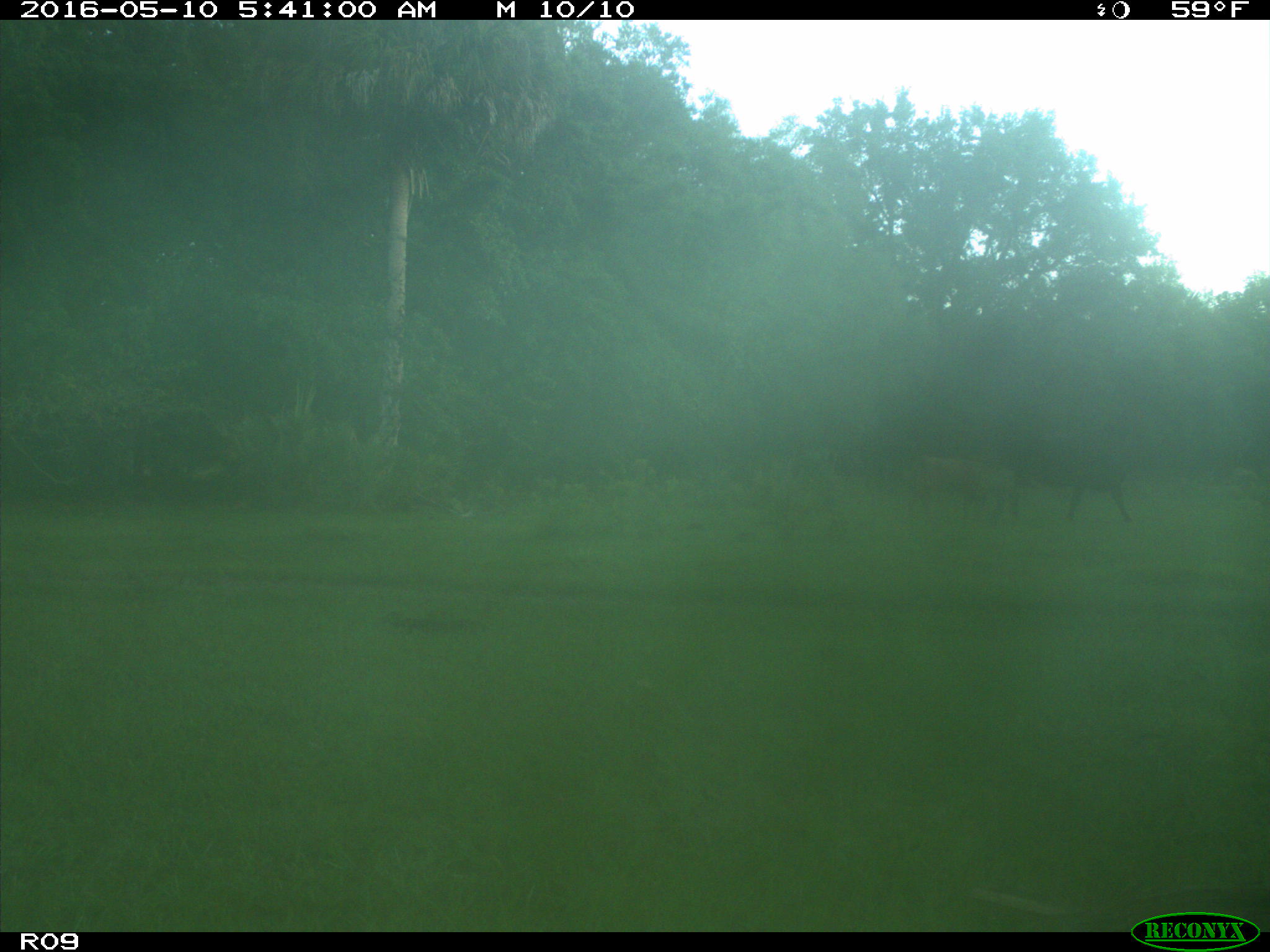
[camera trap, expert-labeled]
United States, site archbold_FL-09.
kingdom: Animalia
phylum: Chordata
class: Mammalia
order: Artiodactyla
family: Bovidae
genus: Bos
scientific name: Bos taurus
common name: domestic cow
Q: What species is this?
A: Bos taurus (domestic cow).